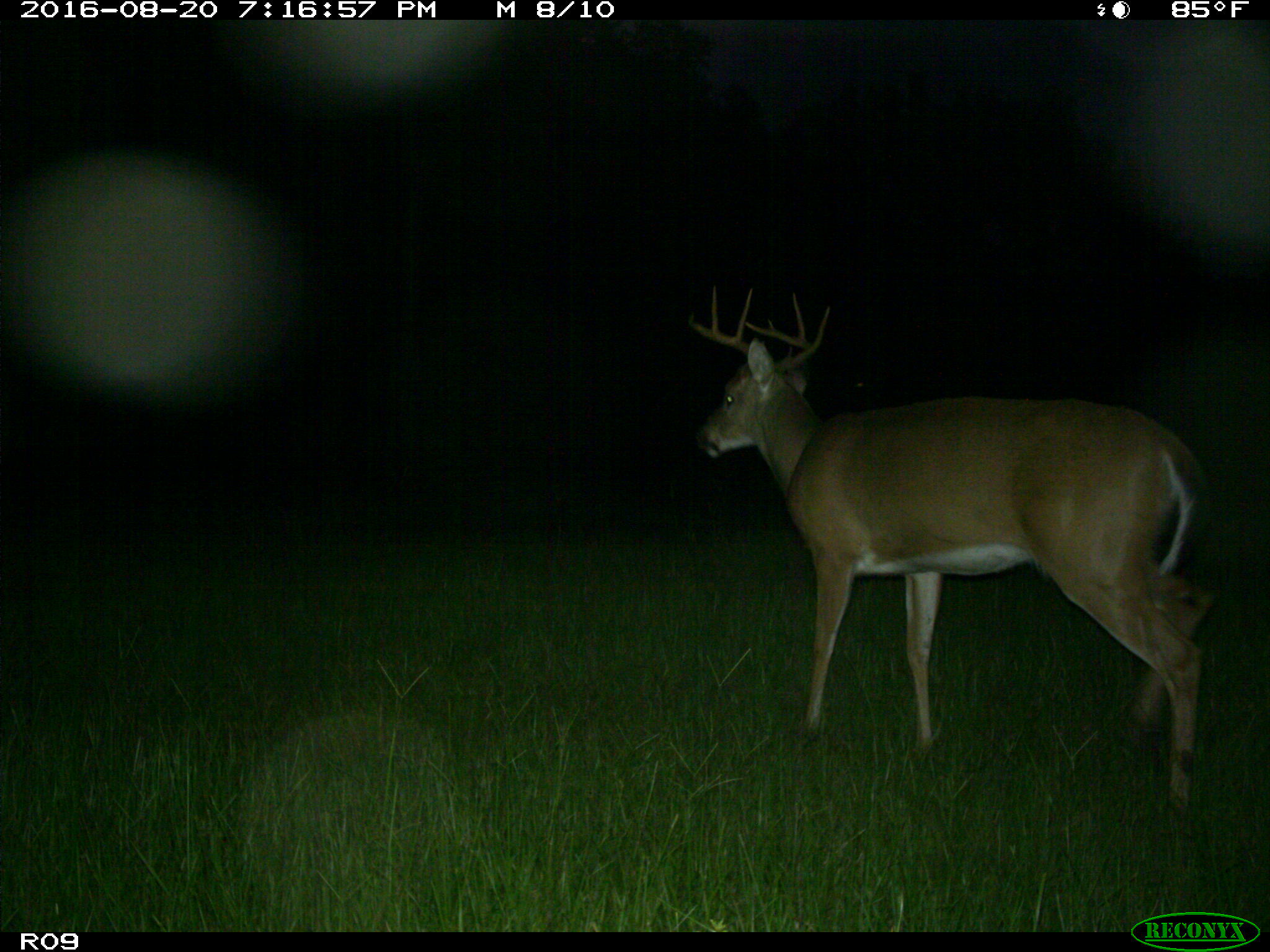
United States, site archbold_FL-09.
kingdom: Animalia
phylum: Chordata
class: Mammalia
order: Artiodactyla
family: Cervidae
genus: Odocoileus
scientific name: Odocoileus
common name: deer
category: unidentified deer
Unidentified deer (deer) (Odocoileus).